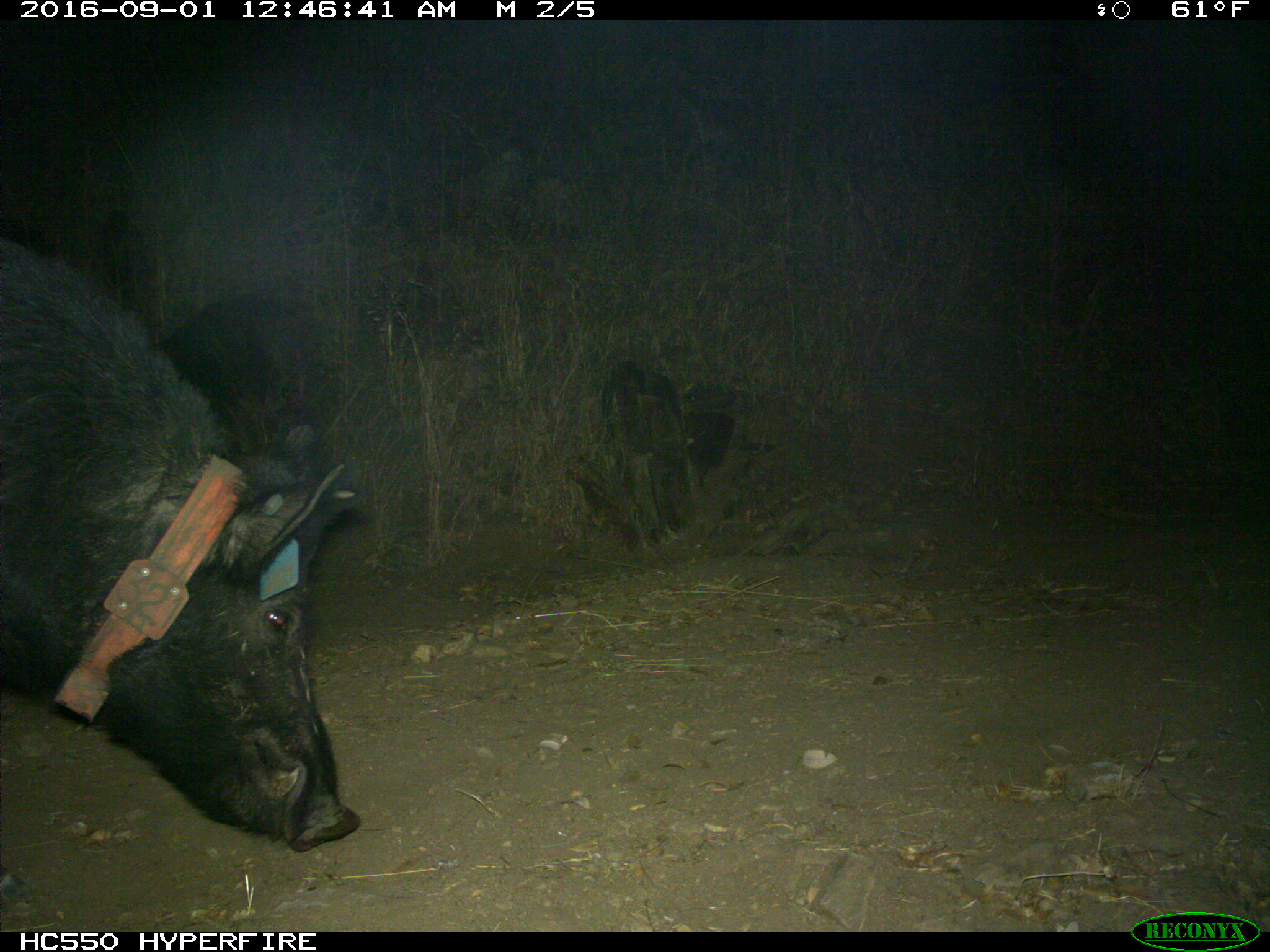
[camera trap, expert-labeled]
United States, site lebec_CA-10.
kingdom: Animalia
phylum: Chordata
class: Mammalia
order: Artiodactyla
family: Suidae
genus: Sus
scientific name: Sus scrofa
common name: wild boar